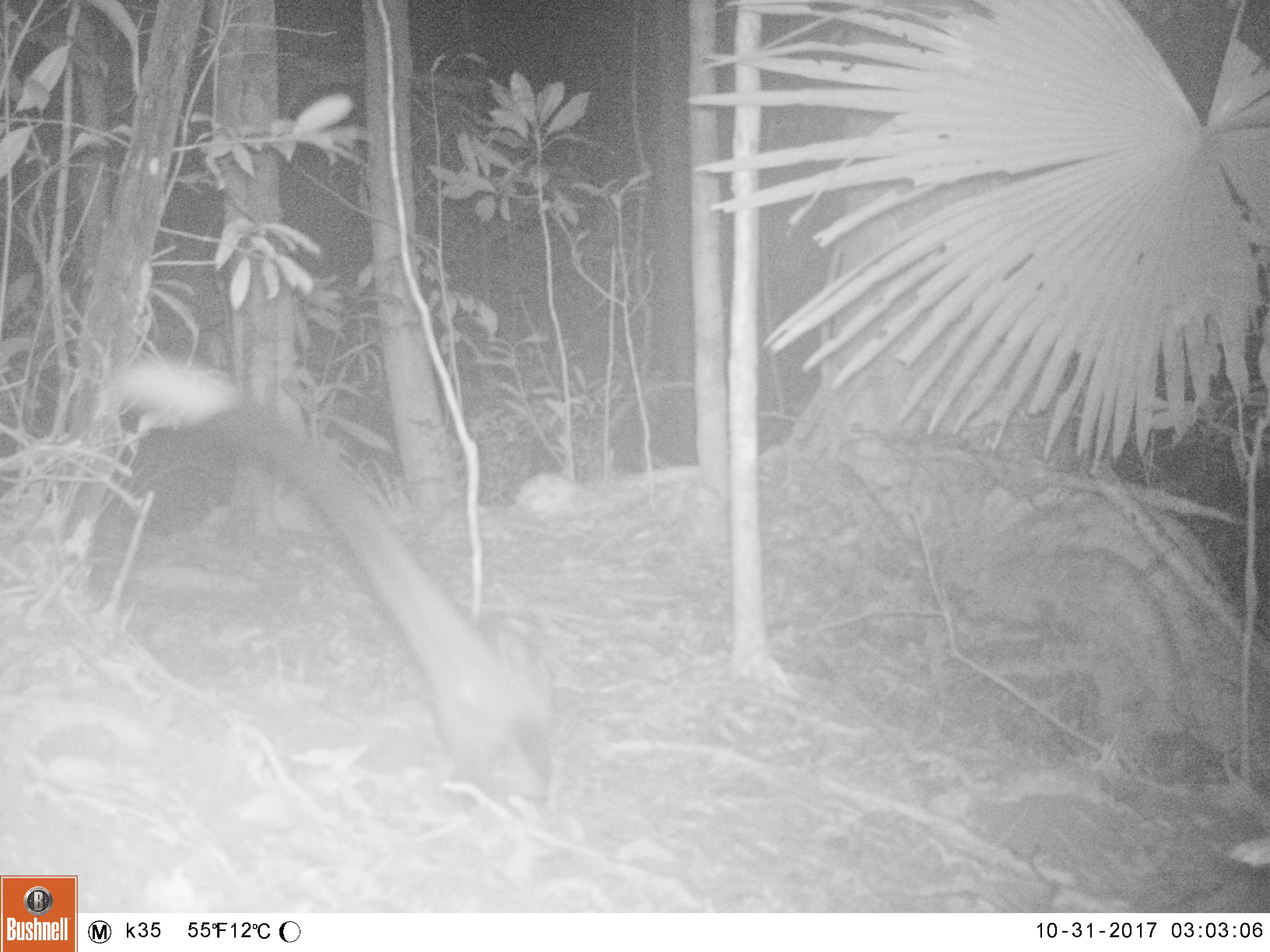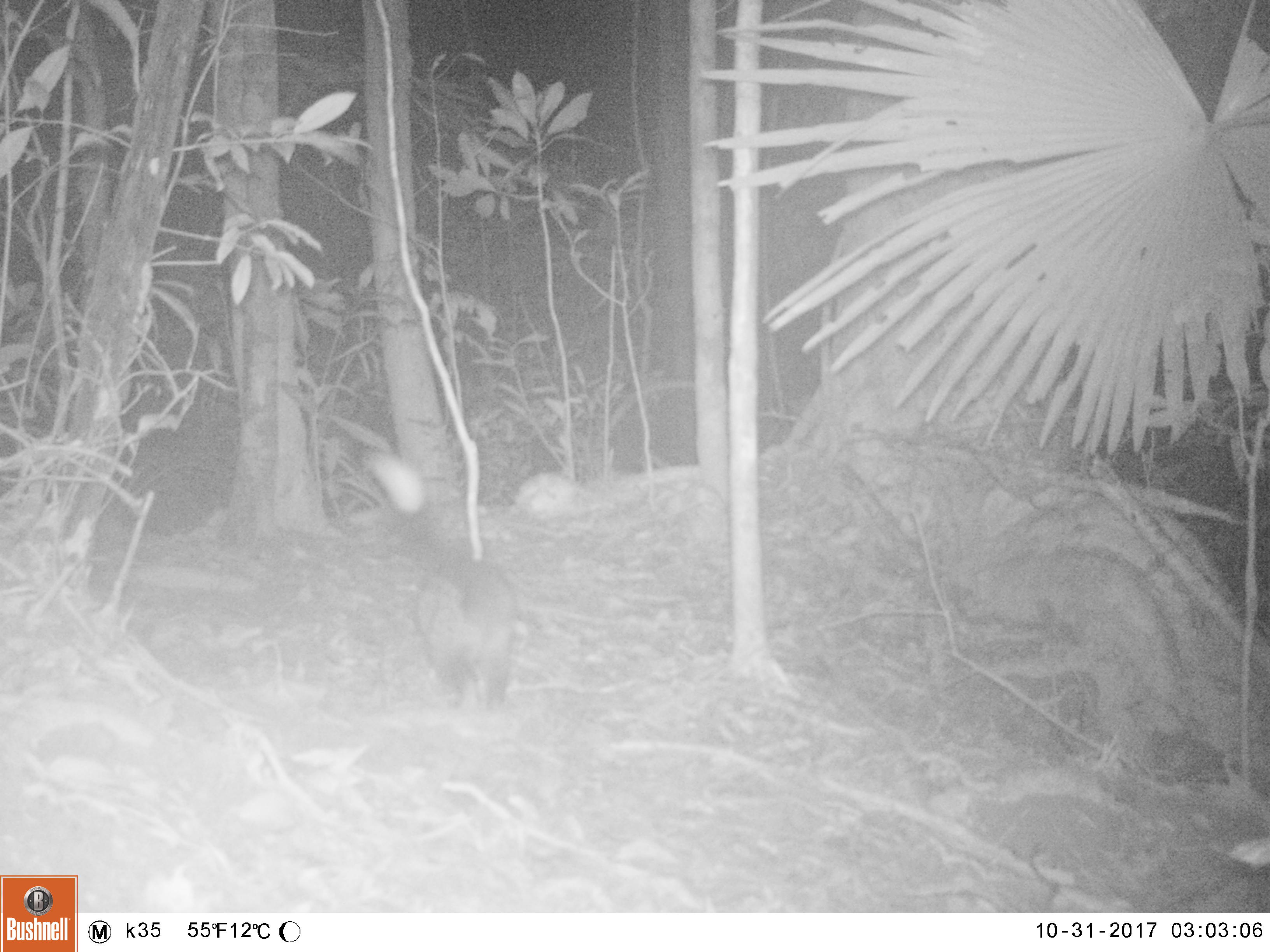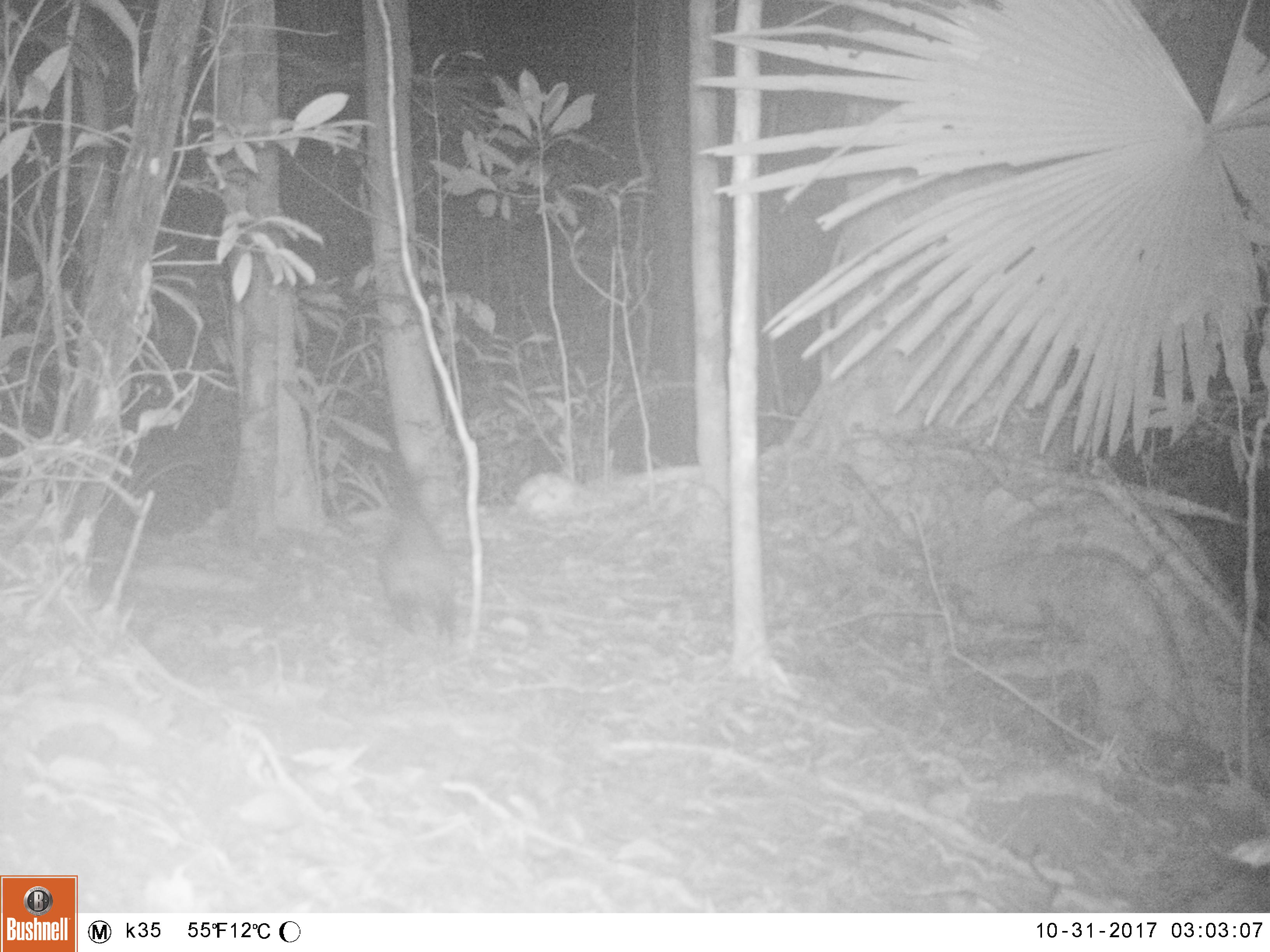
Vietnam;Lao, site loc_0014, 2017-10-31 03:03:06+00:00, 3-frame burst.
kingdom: Animalia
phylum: Chordata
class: Mammalia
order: Carnivora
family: Viverridae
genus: Paradoxurus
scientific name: Paradoxurus hermaphroditus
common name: common palm civet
Common palm civet (Paradoxurus hermaphroditus). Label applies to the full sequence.